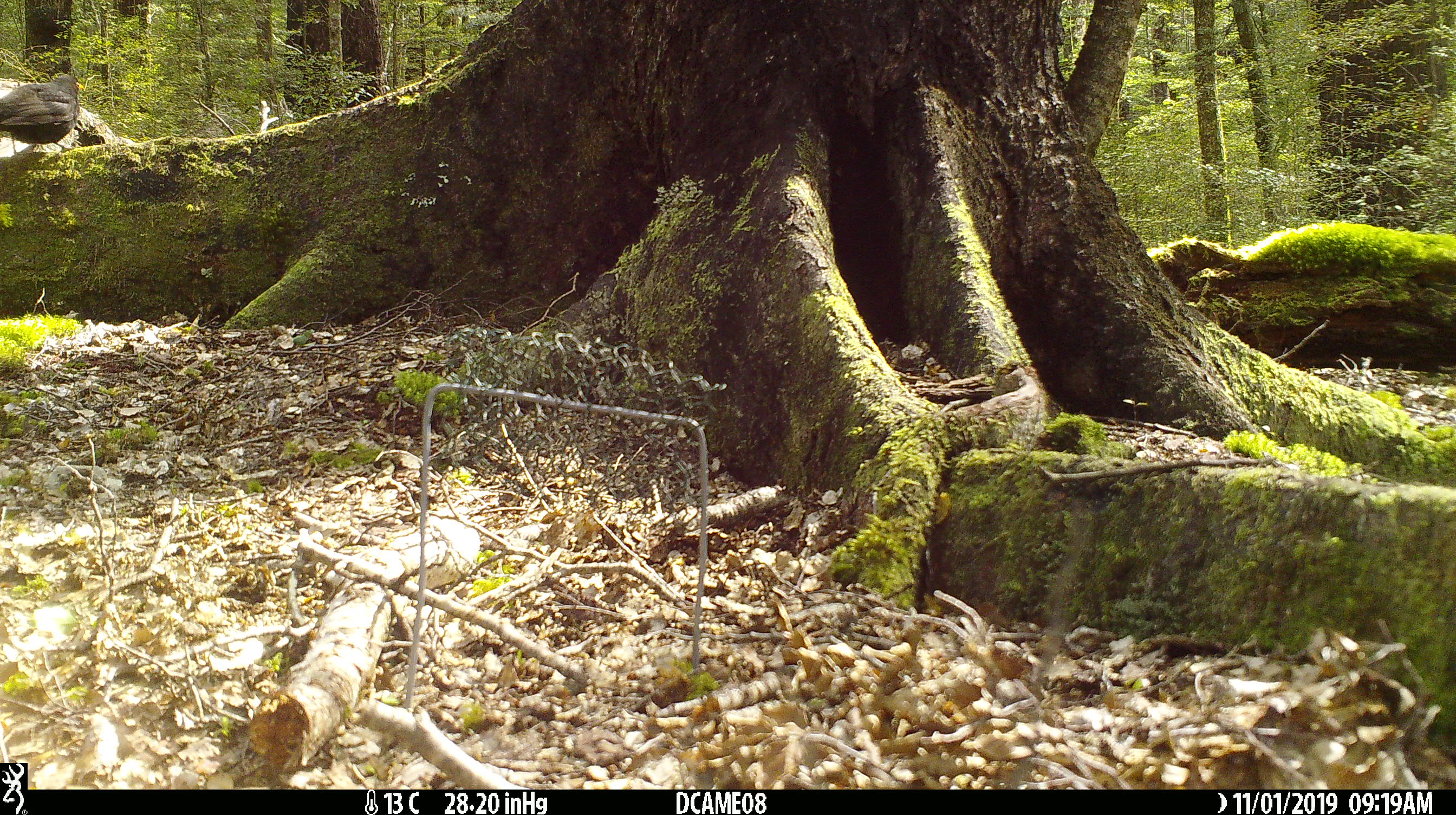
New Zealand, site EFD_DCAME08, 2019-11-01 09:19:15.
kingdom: Animalia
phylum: Chordata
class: Aves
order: Passeriformes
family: Turdidae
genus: Turdus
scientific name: Turdus merula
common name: eurasian blackbird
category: blackbird